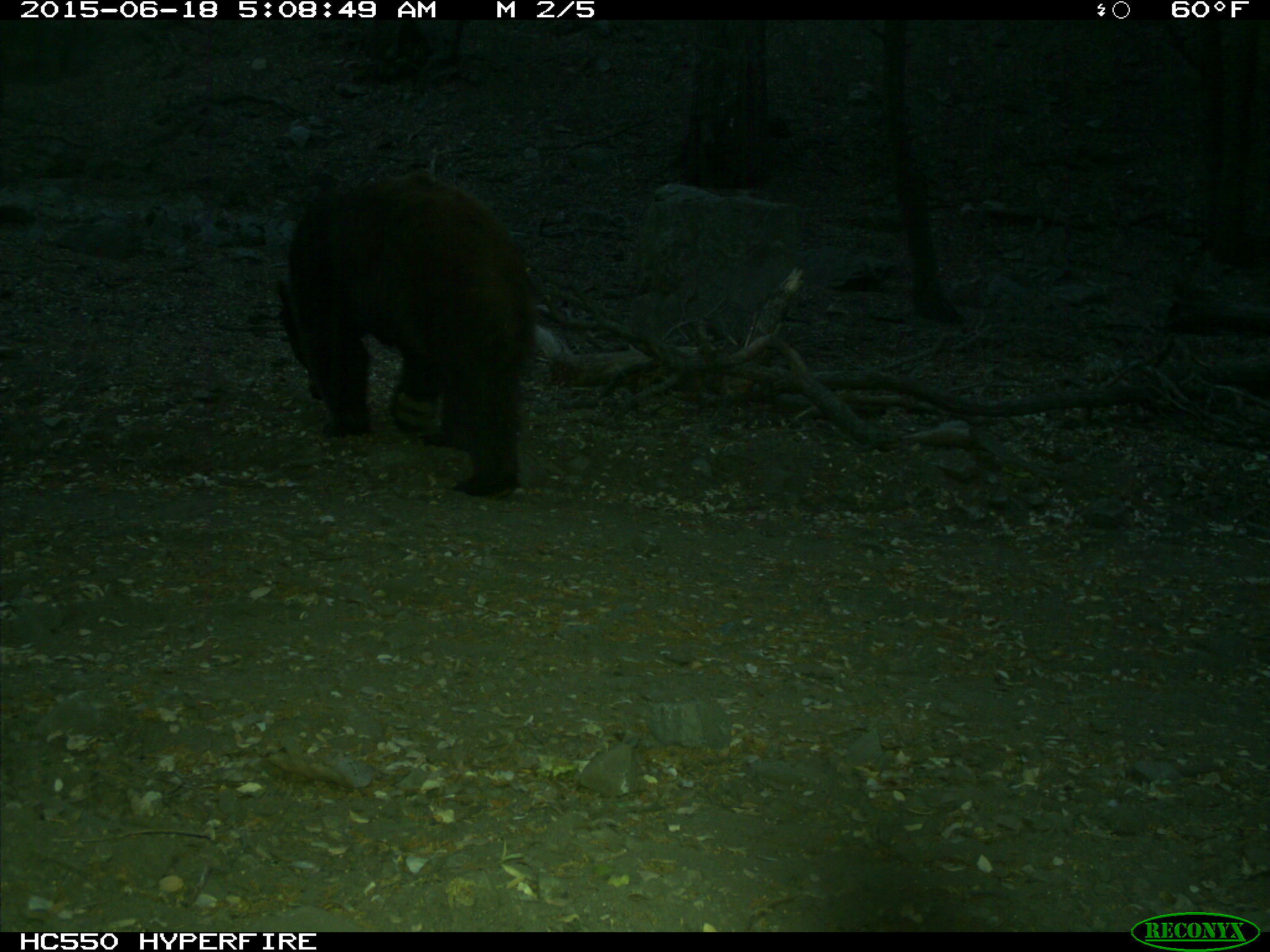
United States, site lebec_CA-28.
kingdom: Animalia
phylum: Chordata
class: Mammalia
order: Carnivora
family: Ursidae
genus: Ursus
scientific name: Ursus americanus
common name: american black bear